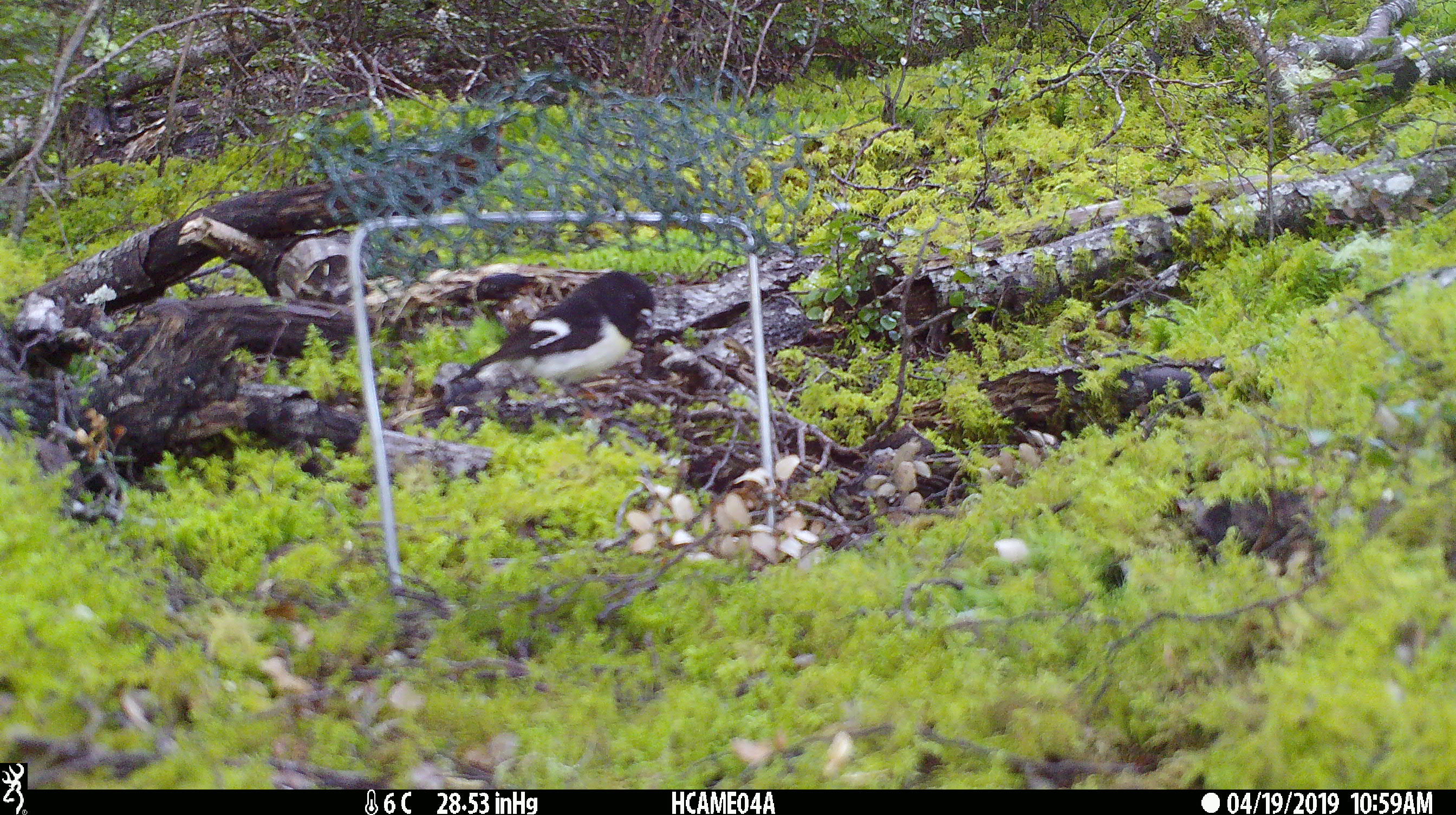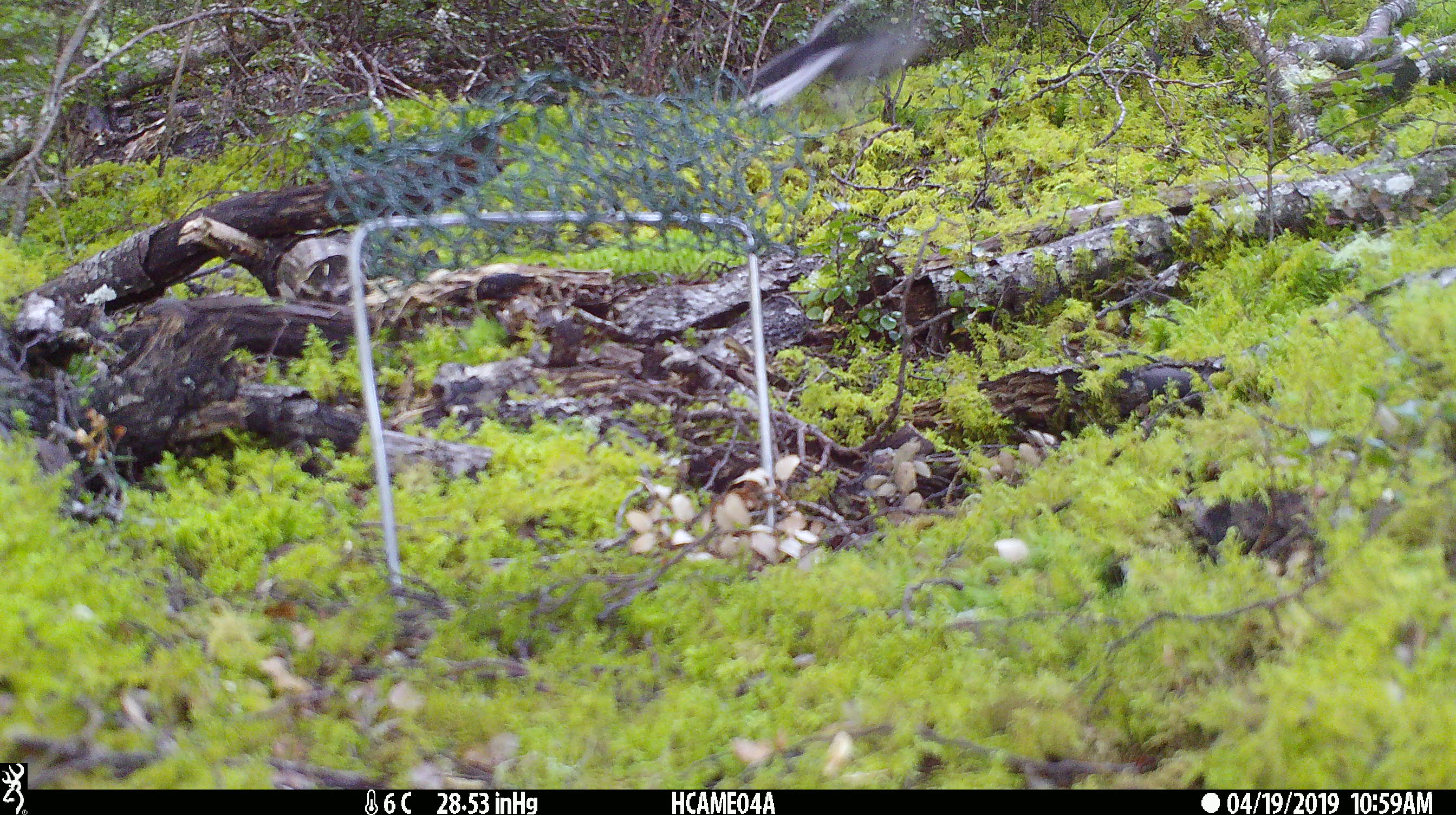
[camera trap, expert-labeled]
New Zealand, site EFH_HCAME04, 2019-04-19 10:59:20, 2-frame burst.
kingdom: Animalia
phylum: Chordata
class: Aves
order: Passeriformes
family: Petroicidae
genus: Petroica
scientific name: Petroica macrocephala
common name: tomtit